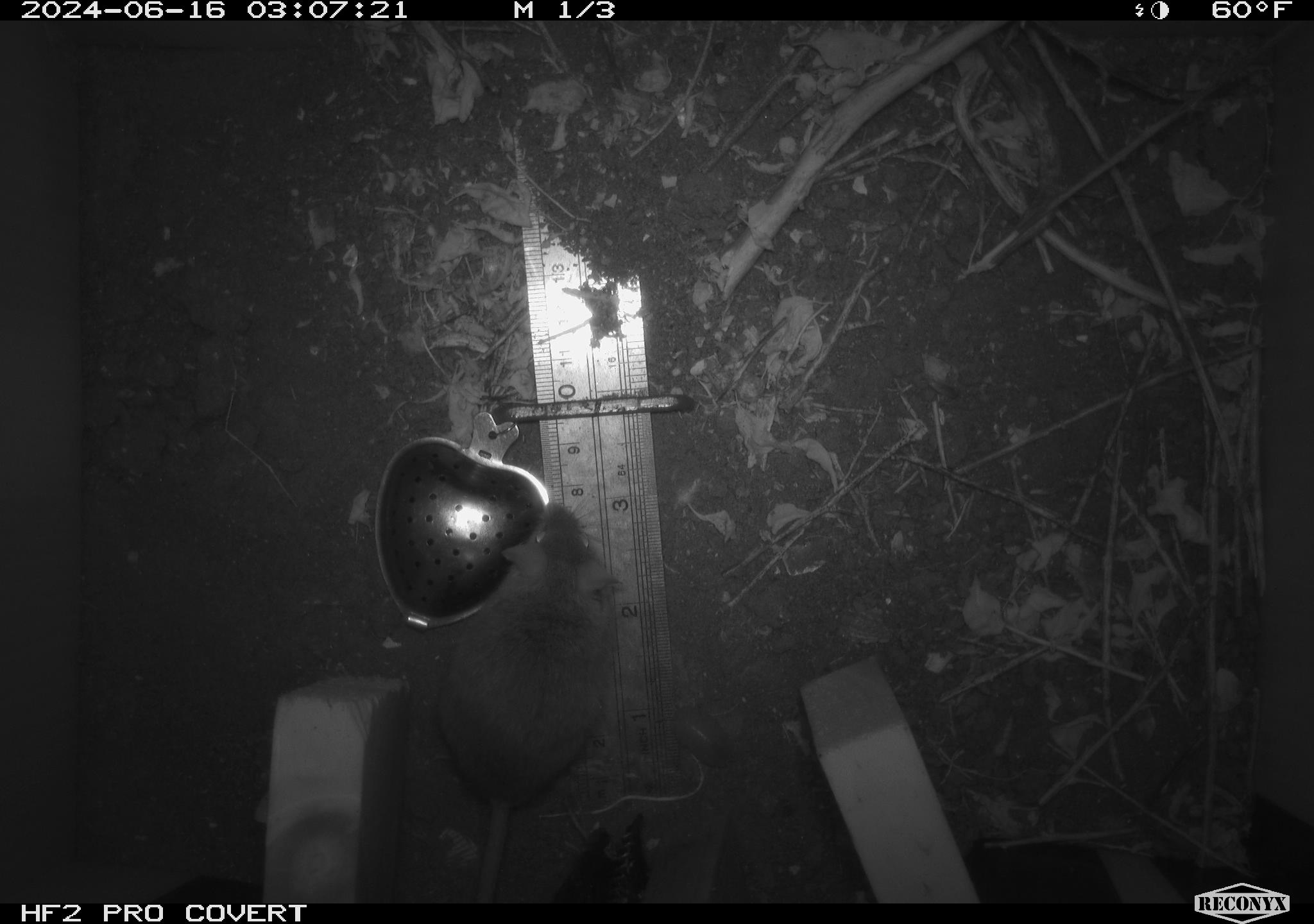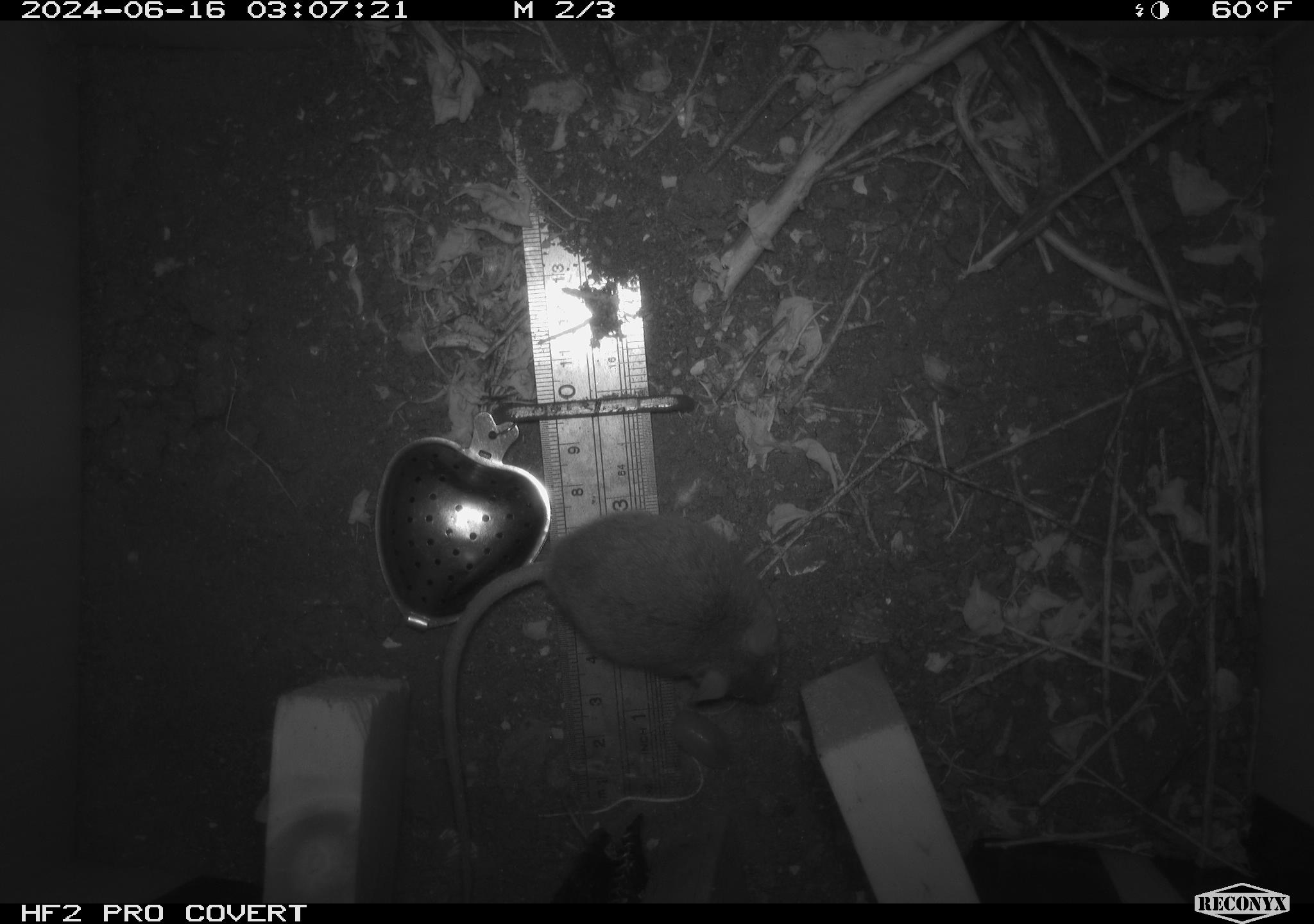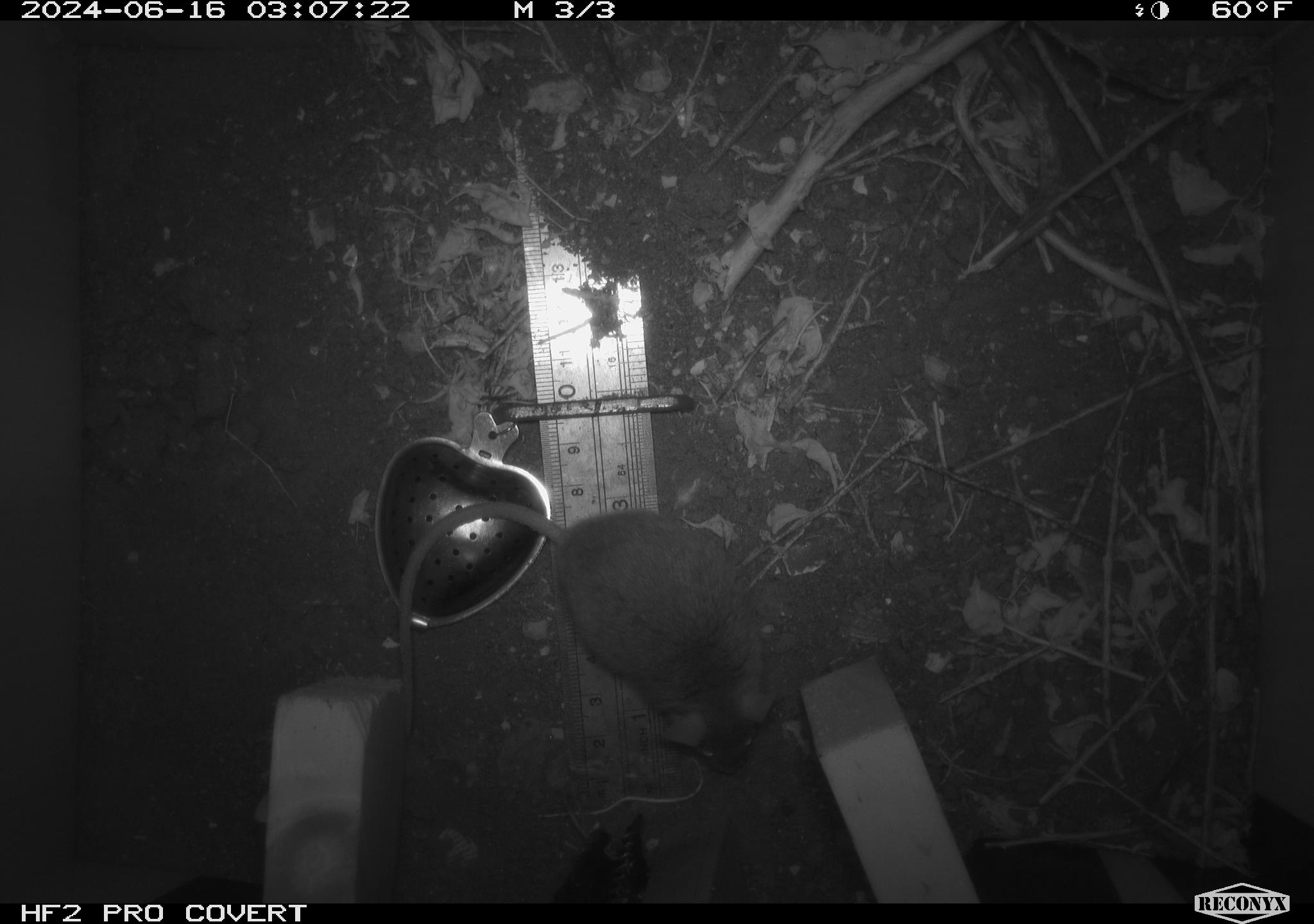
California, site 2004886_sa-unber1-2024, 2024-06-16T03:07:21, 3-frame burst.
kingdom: Animalia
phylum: Chordata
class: Mammalia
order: Rodentia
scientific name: Rodentia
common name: mouse species